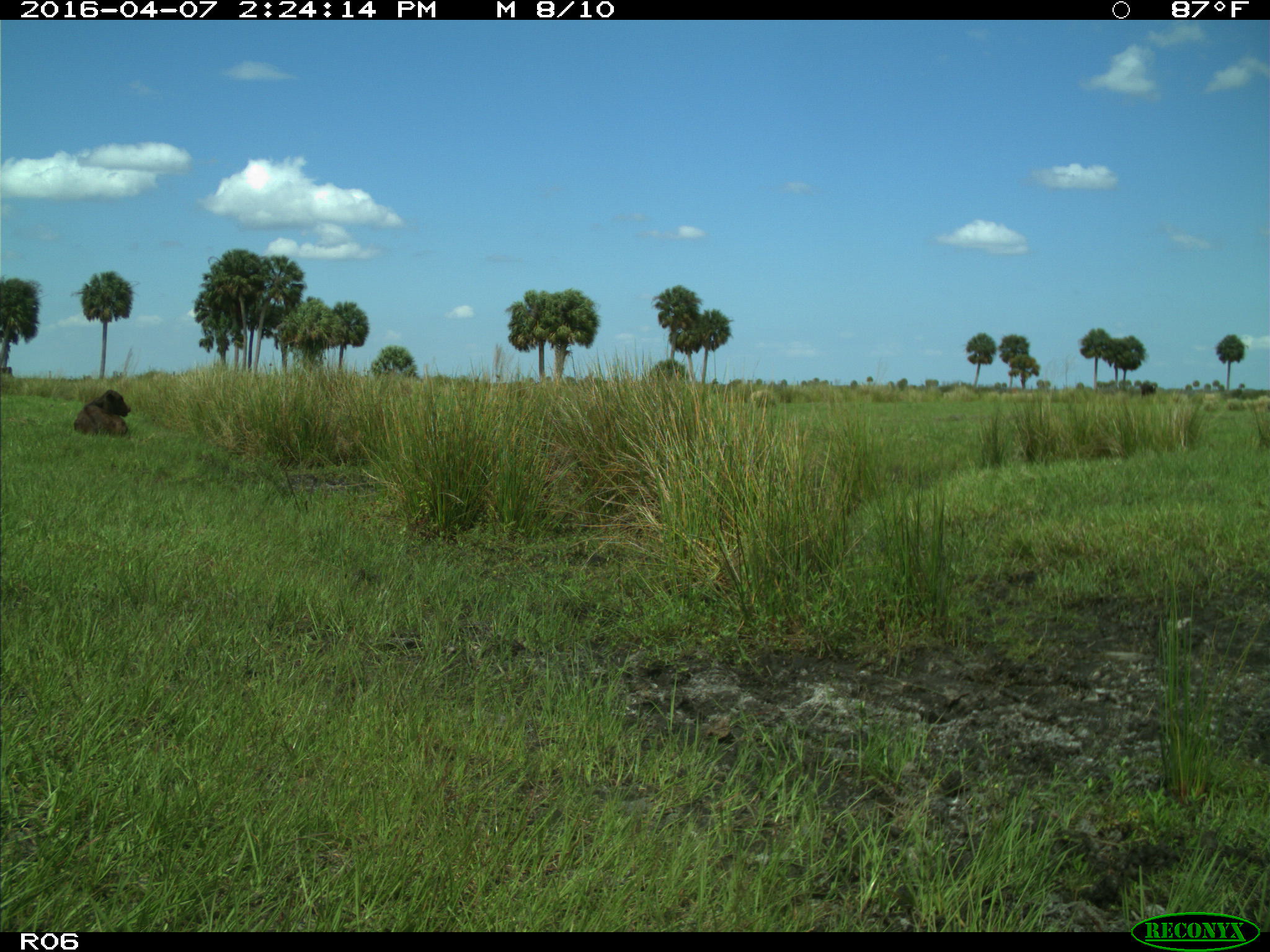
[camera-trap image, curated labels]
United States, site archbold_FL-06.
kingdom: Animalia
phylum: Chordata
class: Mammalia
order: Artiodactyla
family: Bovidae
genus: Bos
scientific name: Bos taurus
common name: domestic cow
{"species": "Bos taurus (domestic cow)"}